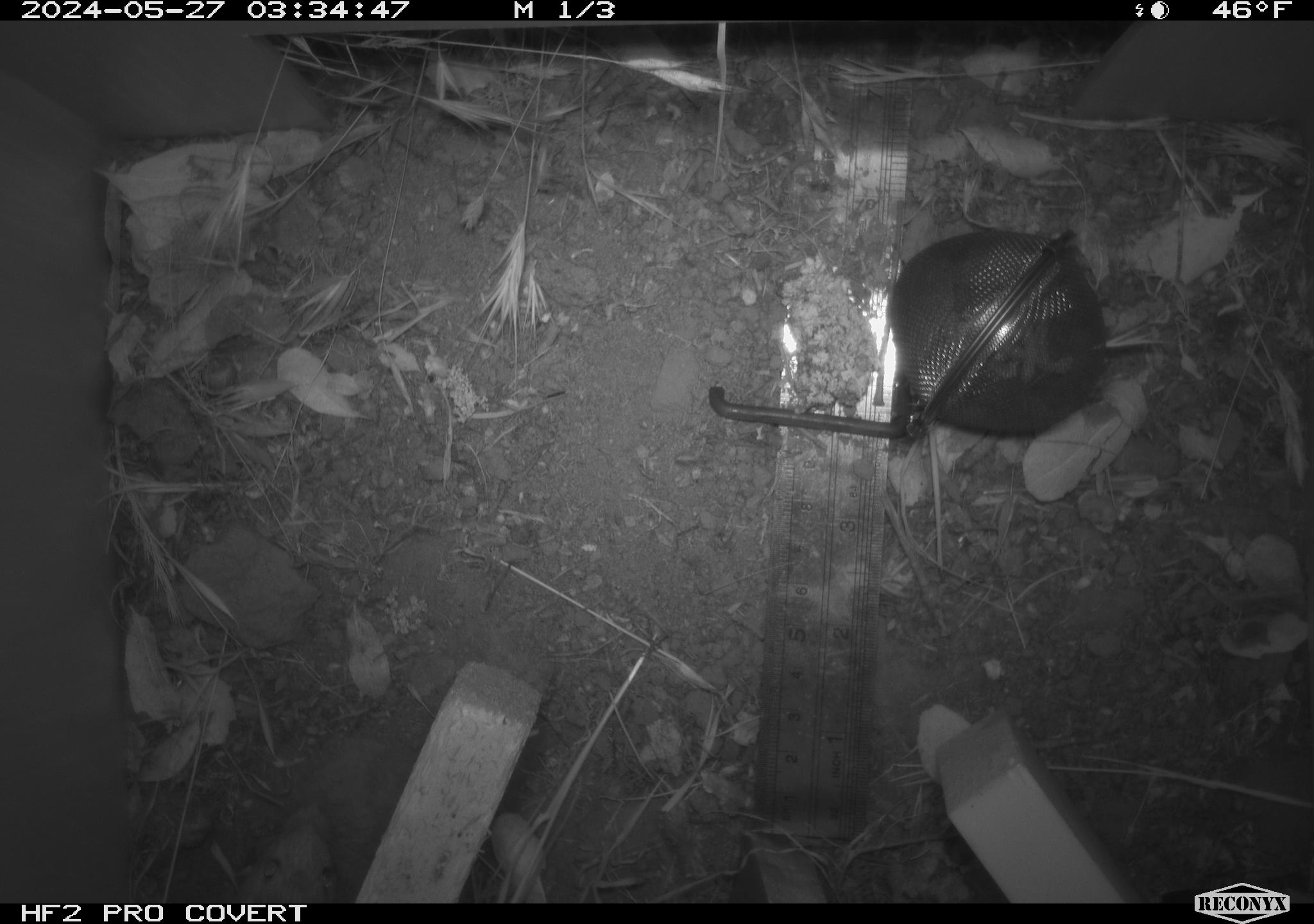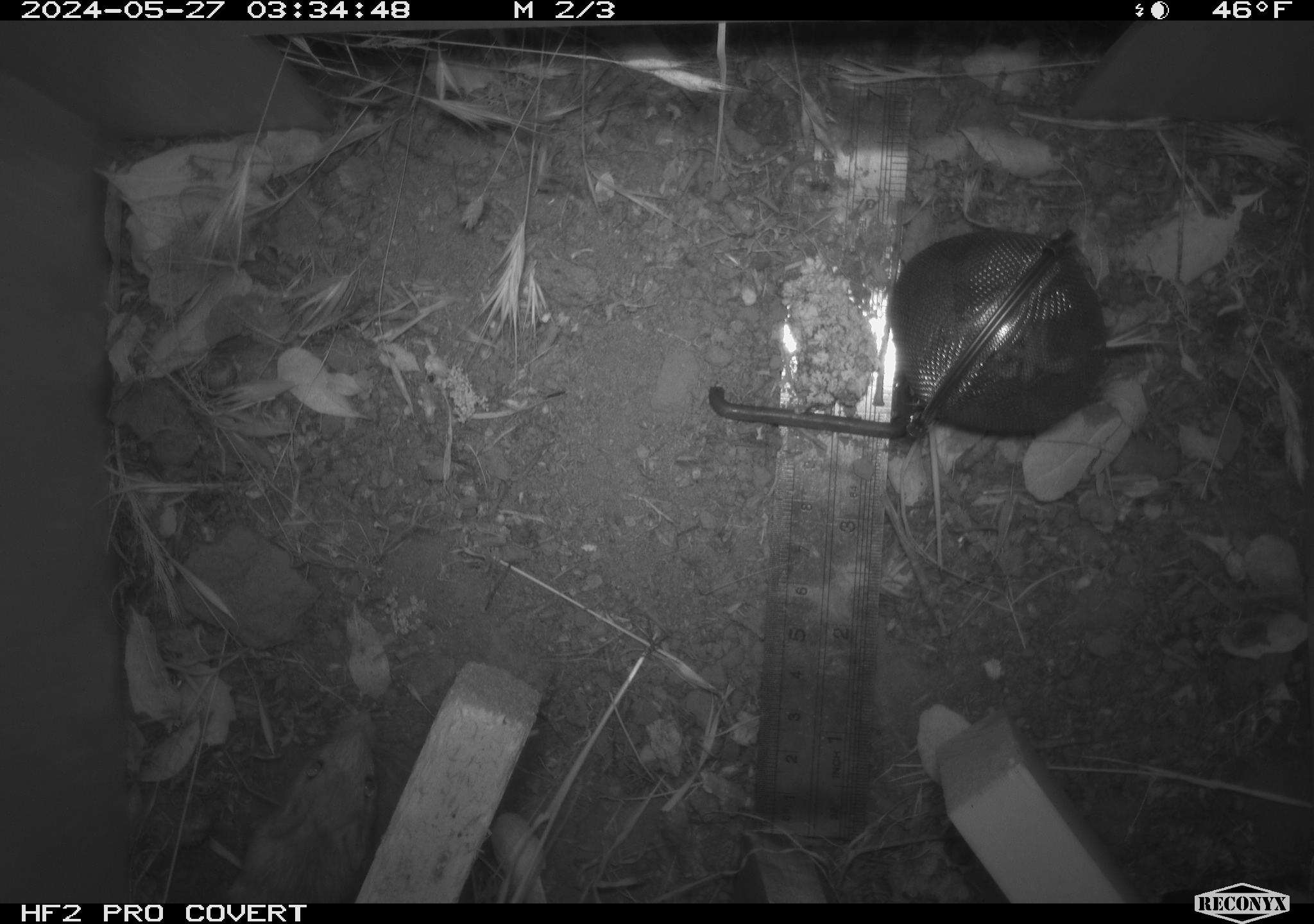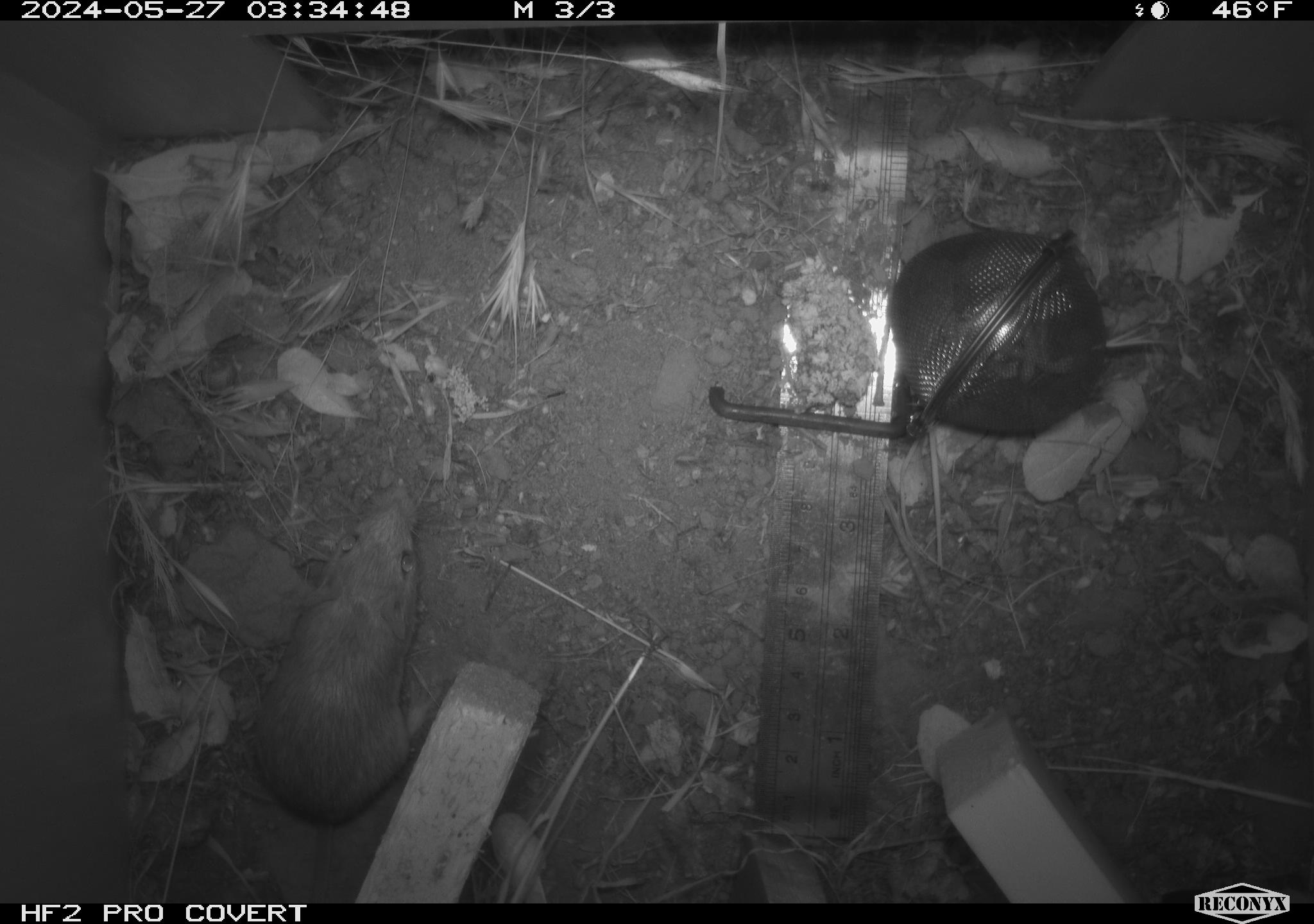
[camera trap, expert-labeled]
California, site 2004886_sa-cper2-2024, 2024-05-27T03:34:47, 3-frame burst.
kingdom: Animalia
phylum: Chordata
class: Mammalia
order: Rodentia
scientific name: Rodentia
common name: rodent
Rodent (Rodentia).